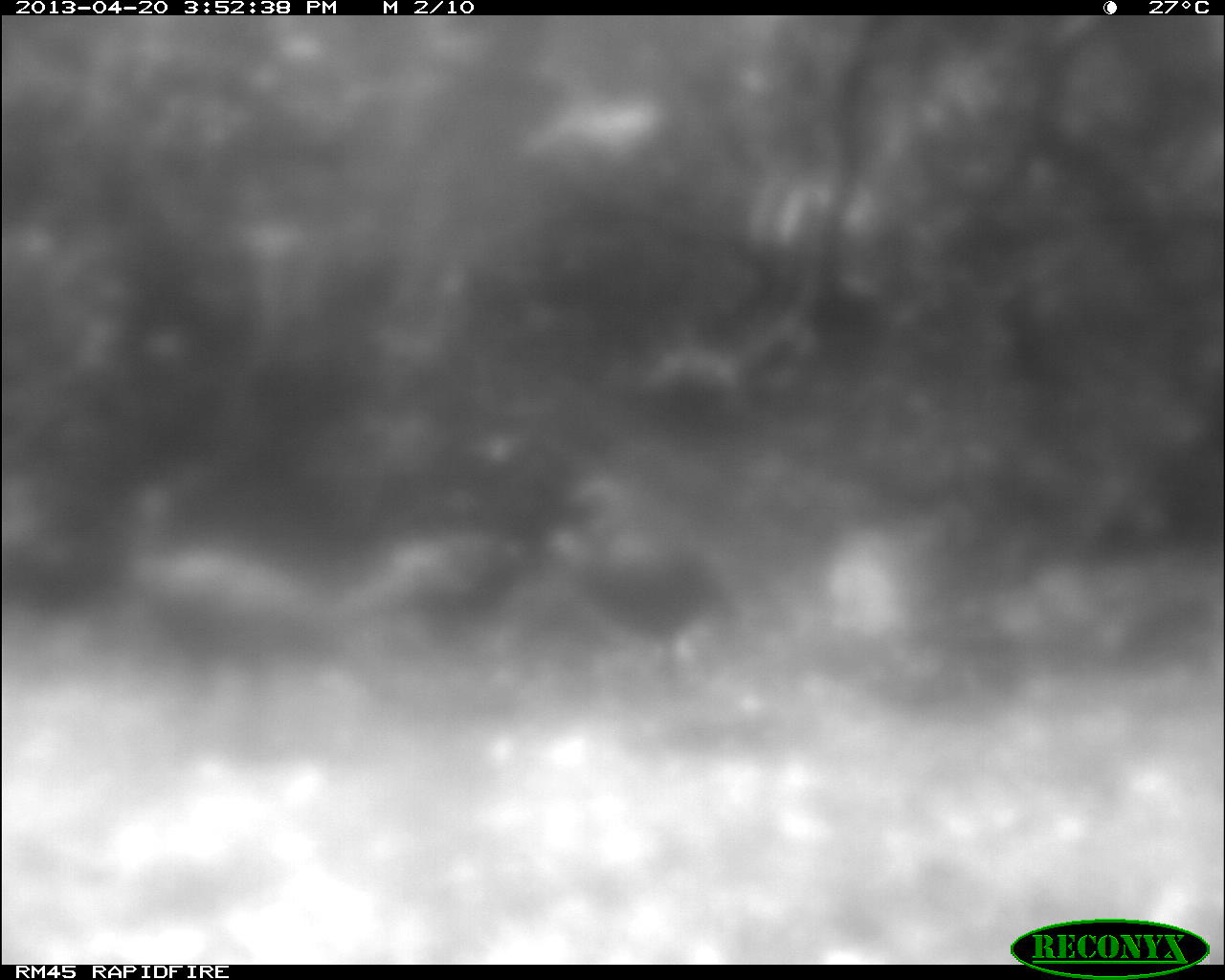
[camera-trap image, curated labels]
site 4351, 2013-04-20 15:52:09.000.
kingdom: Animalia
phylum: Chordata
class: Aves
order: Galliformes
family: Phasianidae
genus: Meleagris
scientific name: Meleagris ocellata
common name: ocellated turkey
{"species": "Meleagris ocellata (ocellated turkey)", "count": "4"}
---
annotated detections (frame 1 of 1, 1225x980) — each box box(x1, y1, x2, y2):
meleagris ocellata: box(122, 480, 403, 715); box(560, 479, 728, 680); box(344, 523, 535, 642)